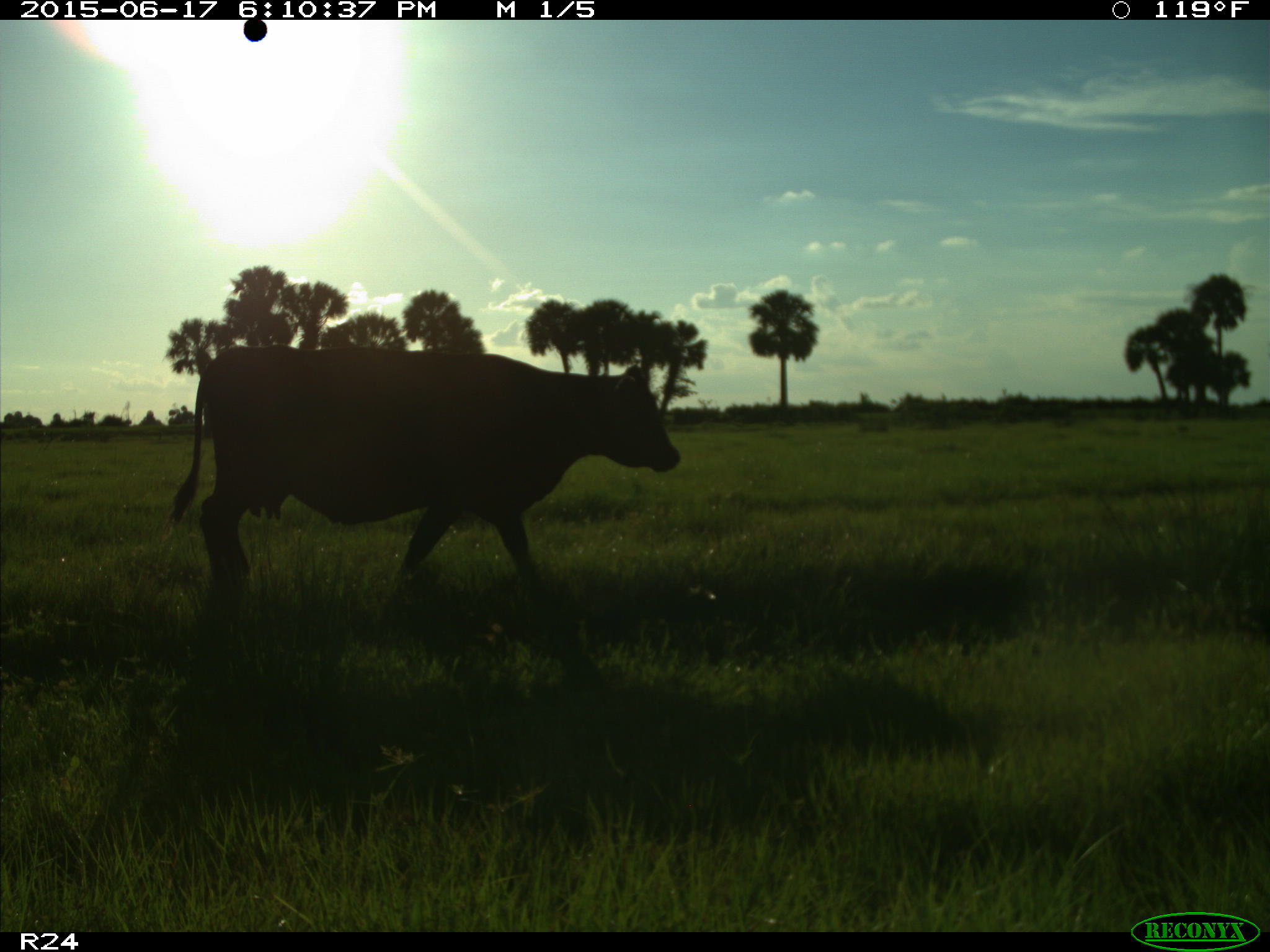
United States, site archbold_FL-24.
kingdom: Animalia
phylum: Chordata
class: Mammalia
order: Artiodactyla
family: Bovidae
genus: Bos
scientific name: Bos taurus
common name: domestic cow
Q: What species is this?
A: Bos taurus (domestic cow).